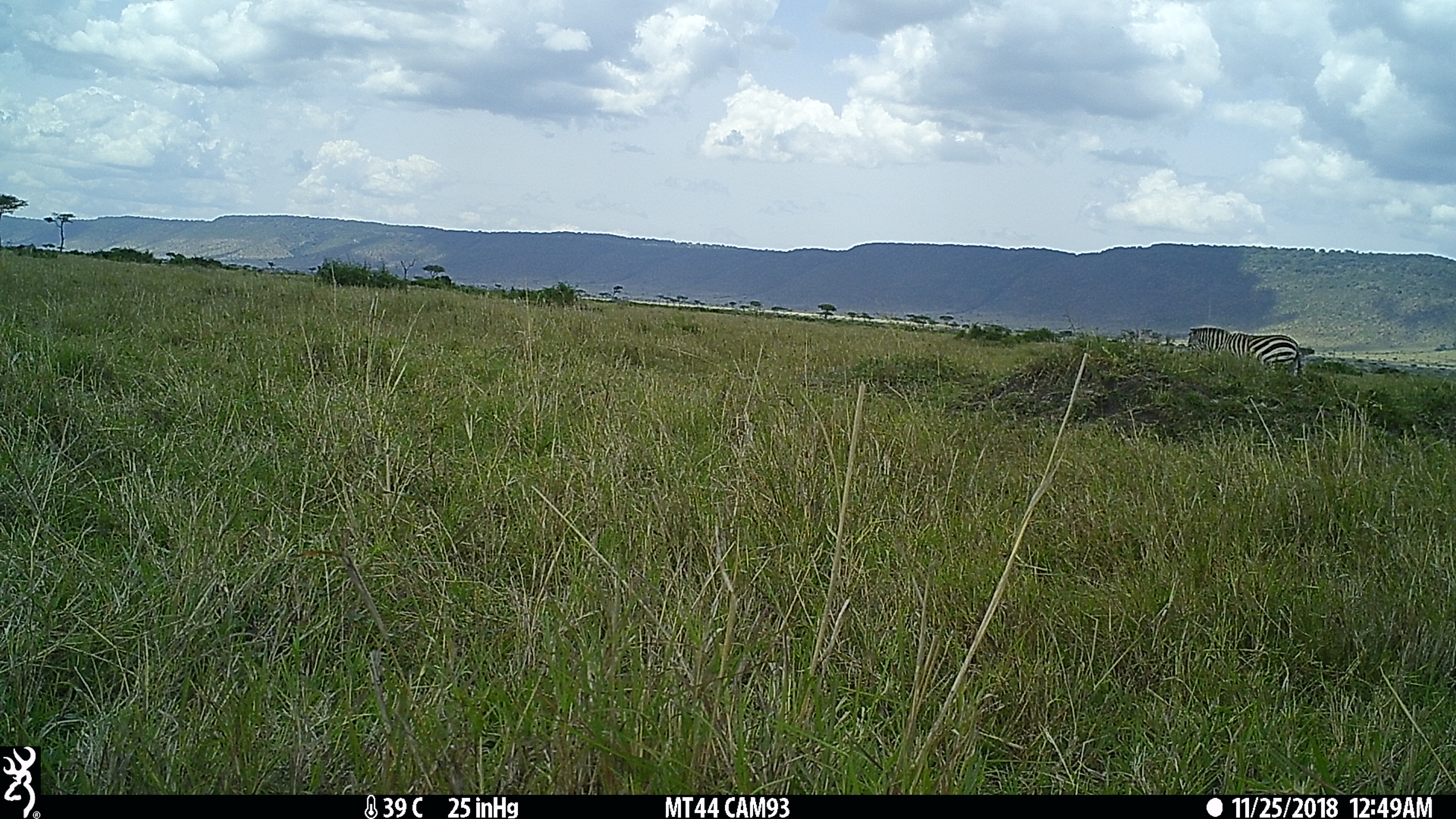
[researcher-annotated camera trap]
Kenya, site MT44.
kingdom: Animalia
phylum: Chordata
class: Mammalia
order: Perissodactyla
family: Equidae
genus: Equus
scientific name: Equus quagga burchellii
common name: burchell's zebra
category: zebra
Zebra (burchell's zebra) (Equus quagga burchellii).